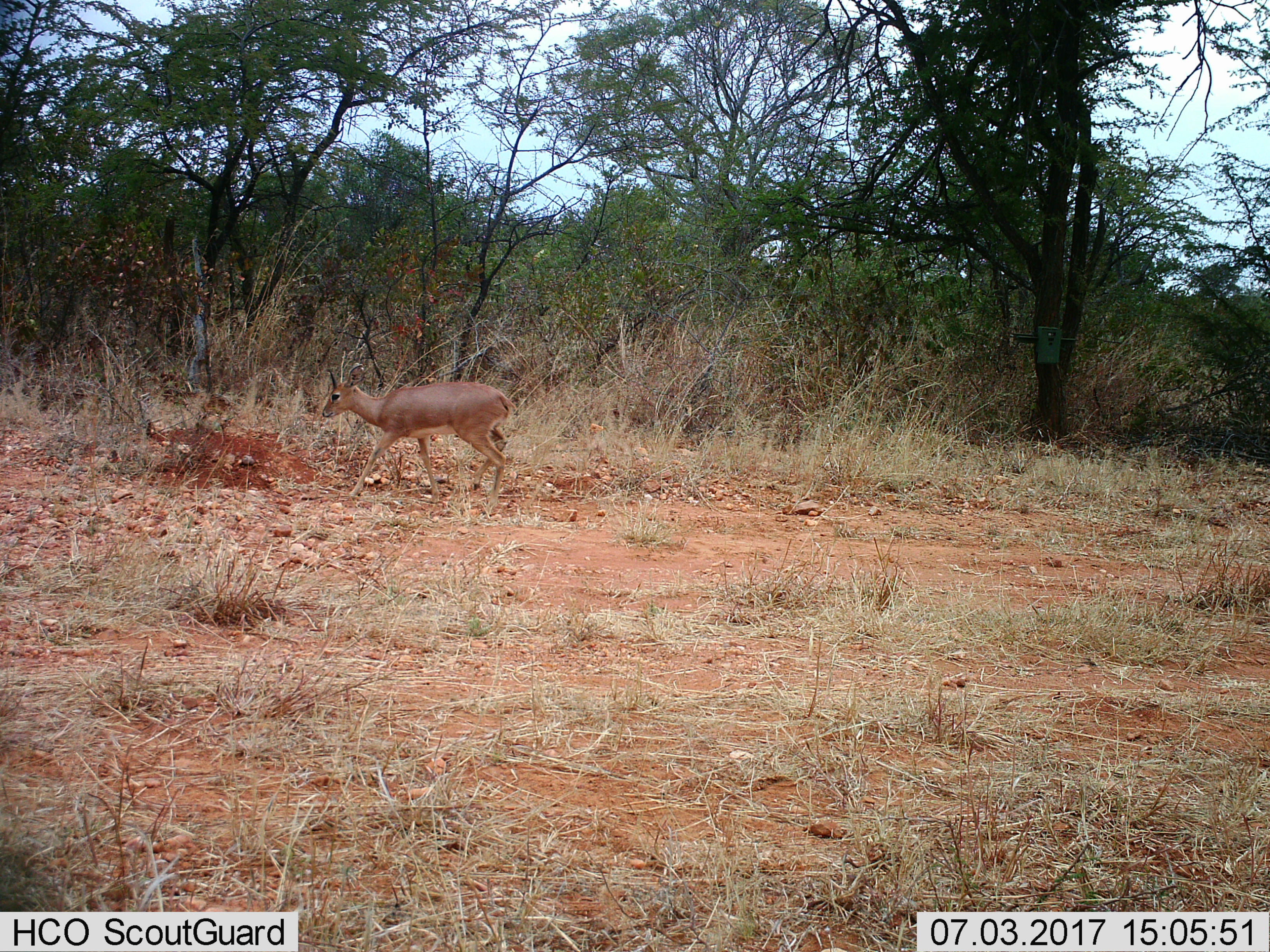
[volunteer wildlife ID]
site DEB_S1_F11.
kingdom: Animalia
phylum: Chordata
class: Mammalia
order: Artiodactyla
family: Bovidae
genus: Raphicerus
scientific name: Raphicerus campestris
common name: steenbok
Steenbok (Raphicerus campestris), count 1. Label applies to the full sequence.